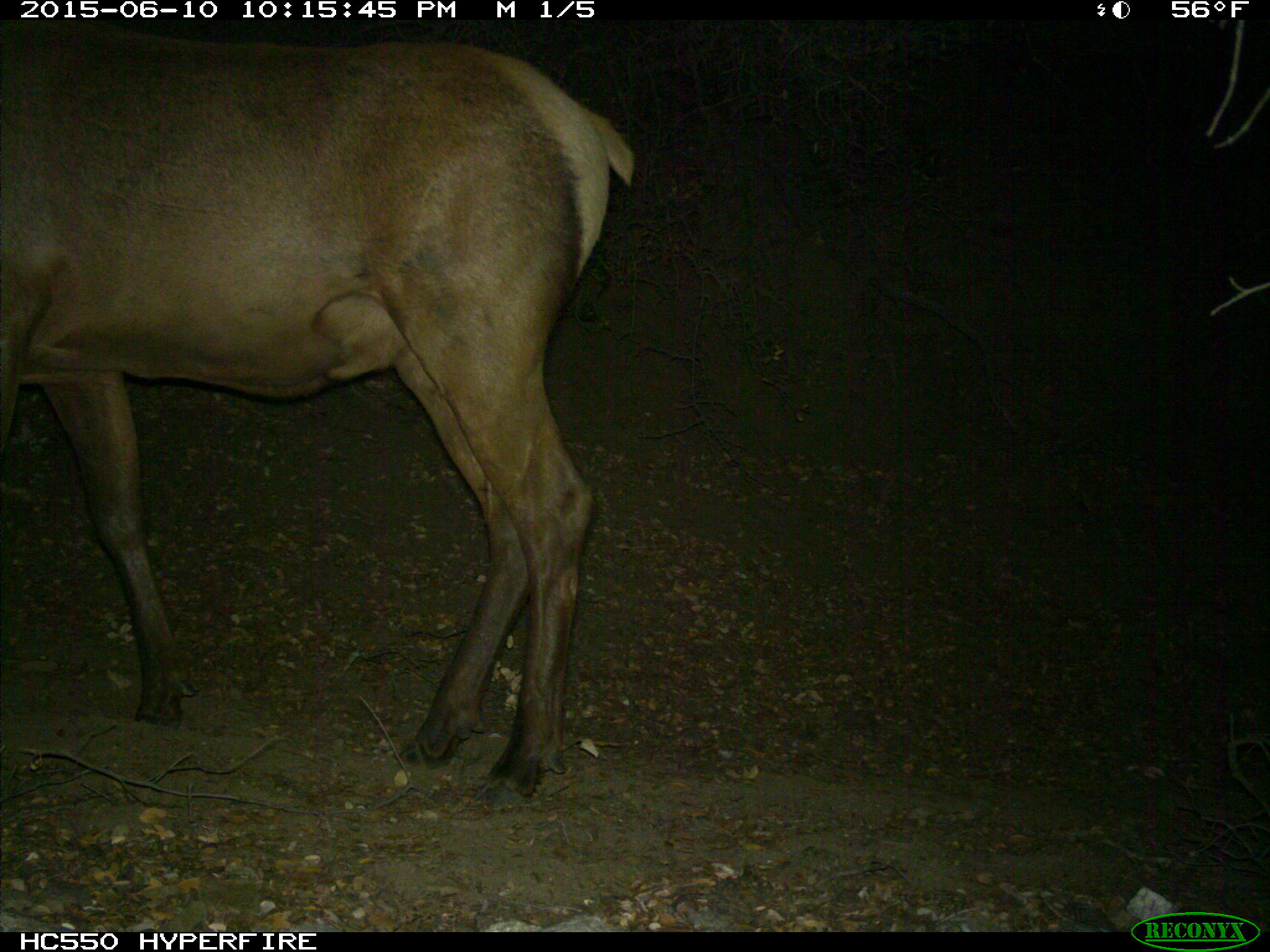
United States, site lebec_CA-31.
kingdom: Animalia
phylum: Chordata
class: Mammalia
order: Artiodactyla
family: Cervidae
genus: Cervus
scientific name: Cervus canadensis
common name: elk